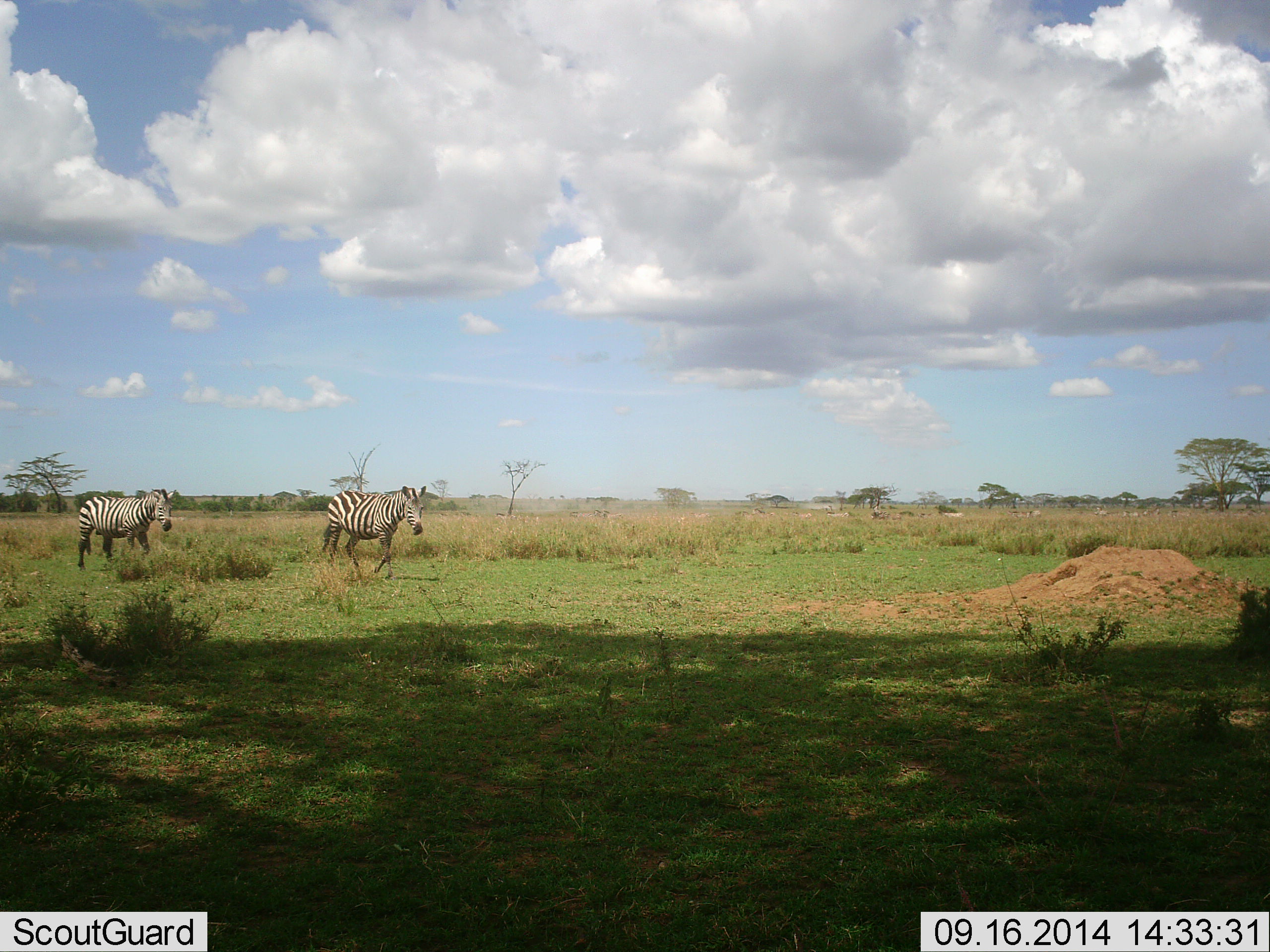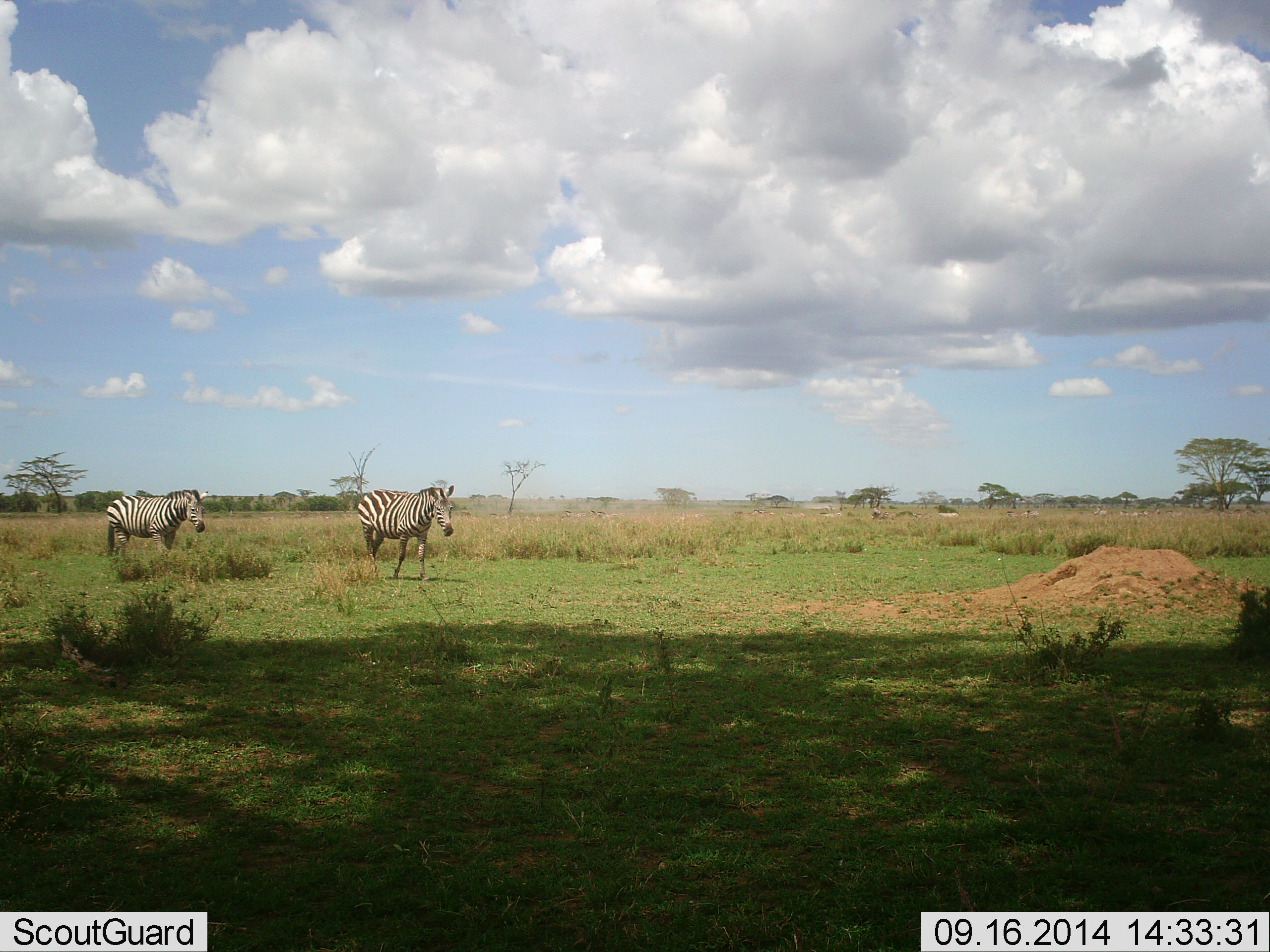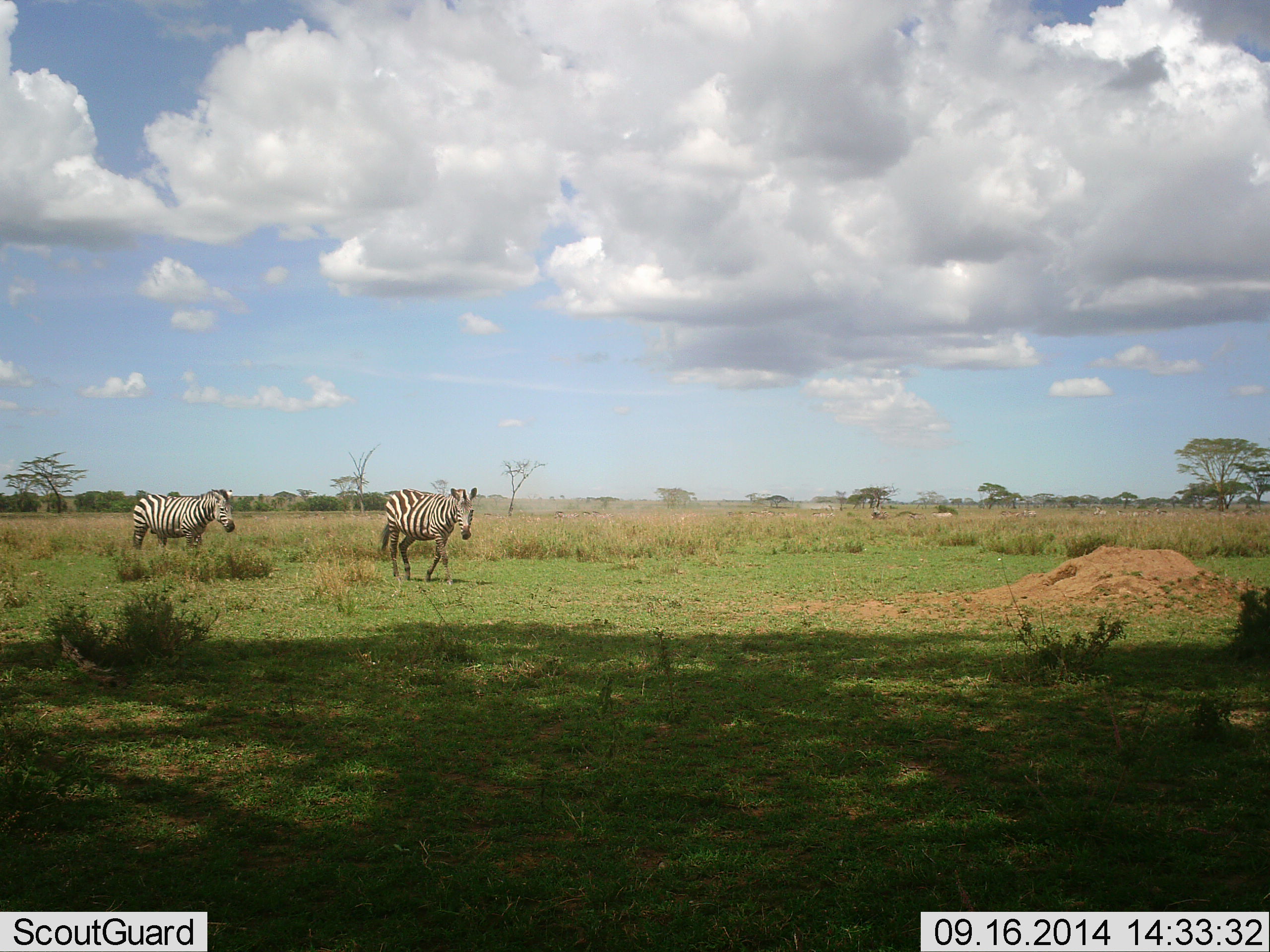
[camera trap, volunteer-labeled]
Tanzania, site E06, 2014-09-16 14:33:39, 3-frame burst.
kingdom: Animalia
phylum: Chordata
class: Mammalia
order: Perissodactyla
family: Equidae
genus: Equus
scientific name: Equus quagga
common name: plains zebra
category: zebra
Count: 2.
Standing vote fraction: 0%.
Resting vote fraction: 0%.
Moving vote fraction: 100%.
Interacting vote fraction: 0%.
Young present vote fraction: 0%.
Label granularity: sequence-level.